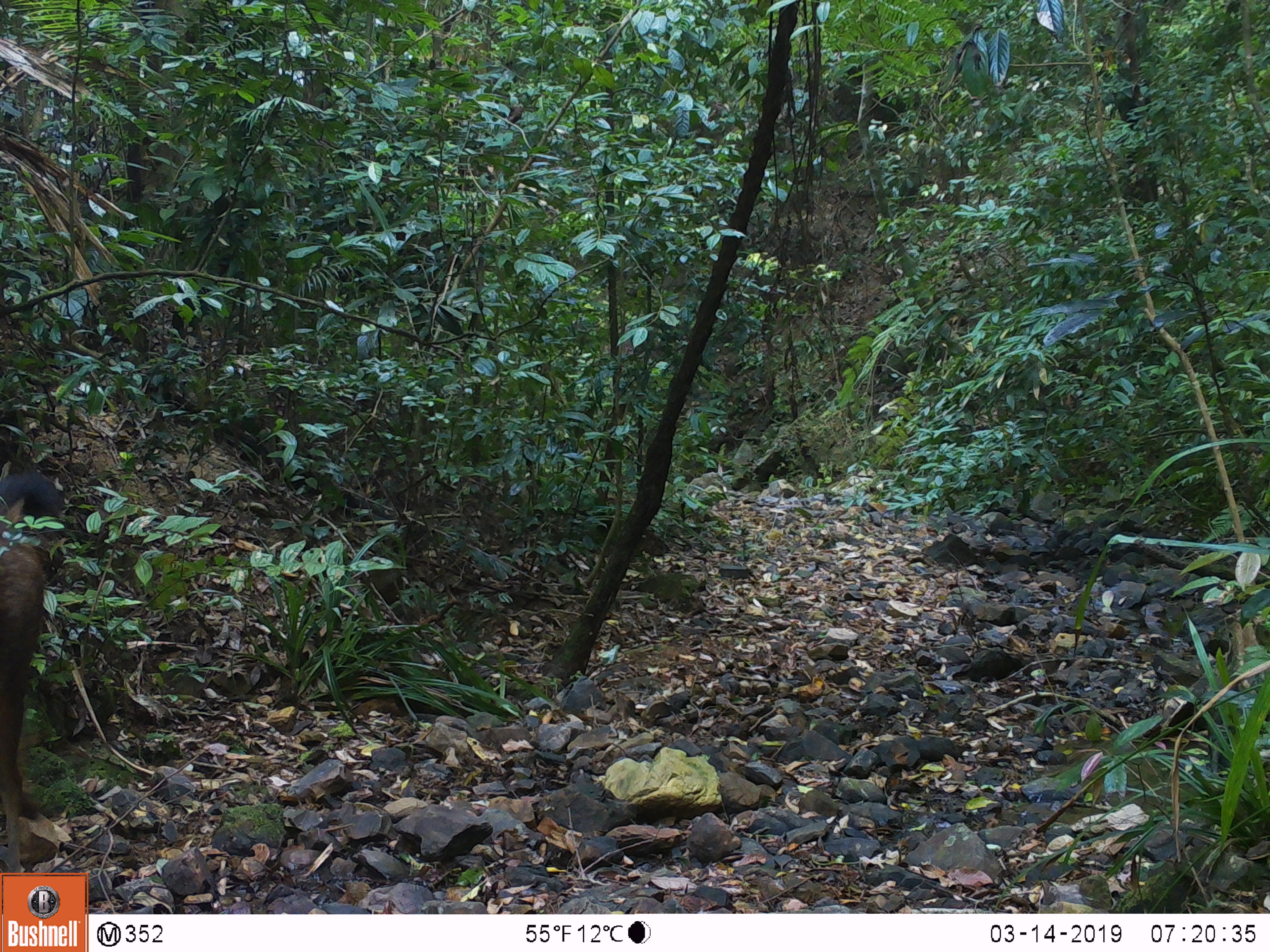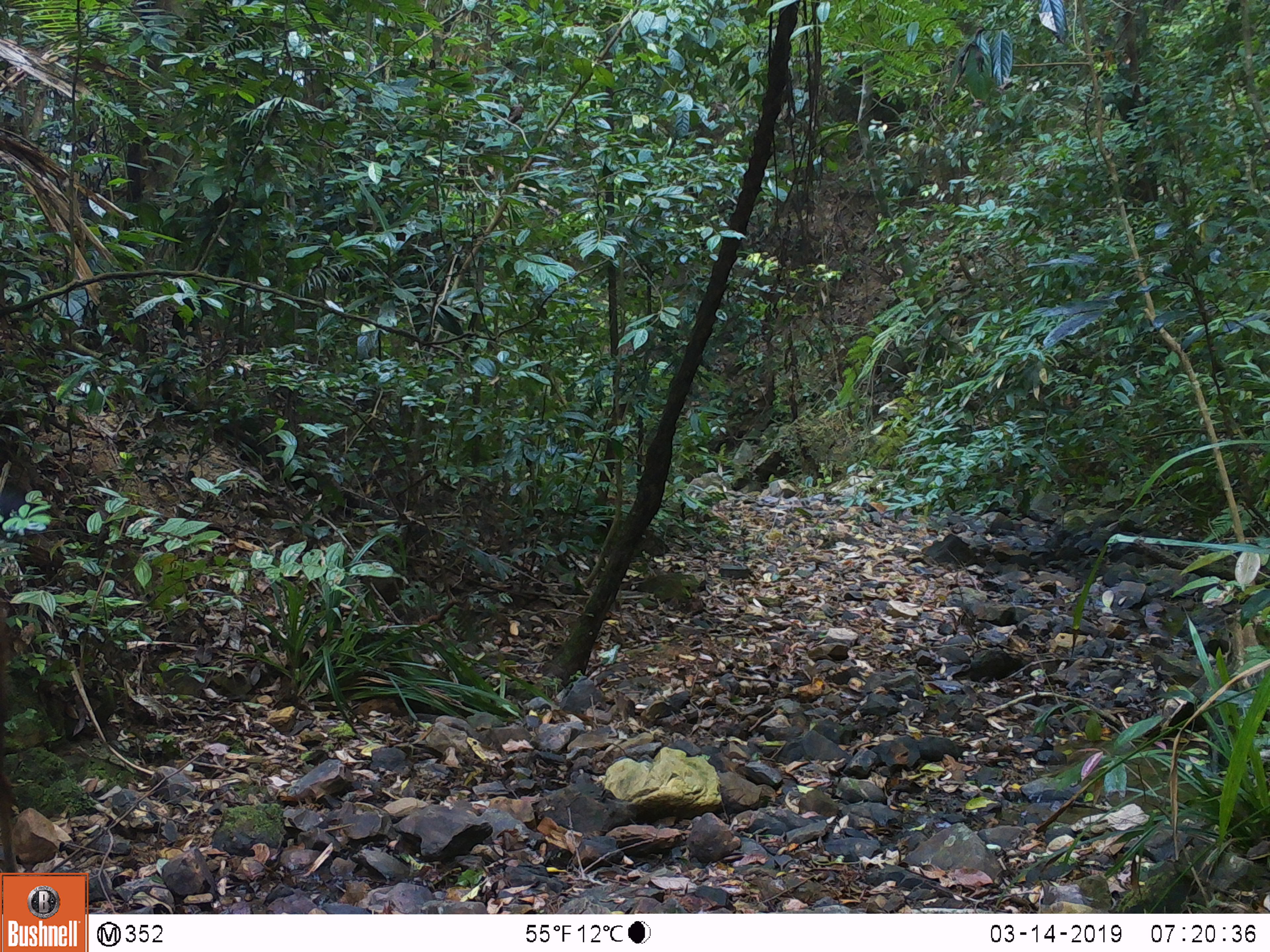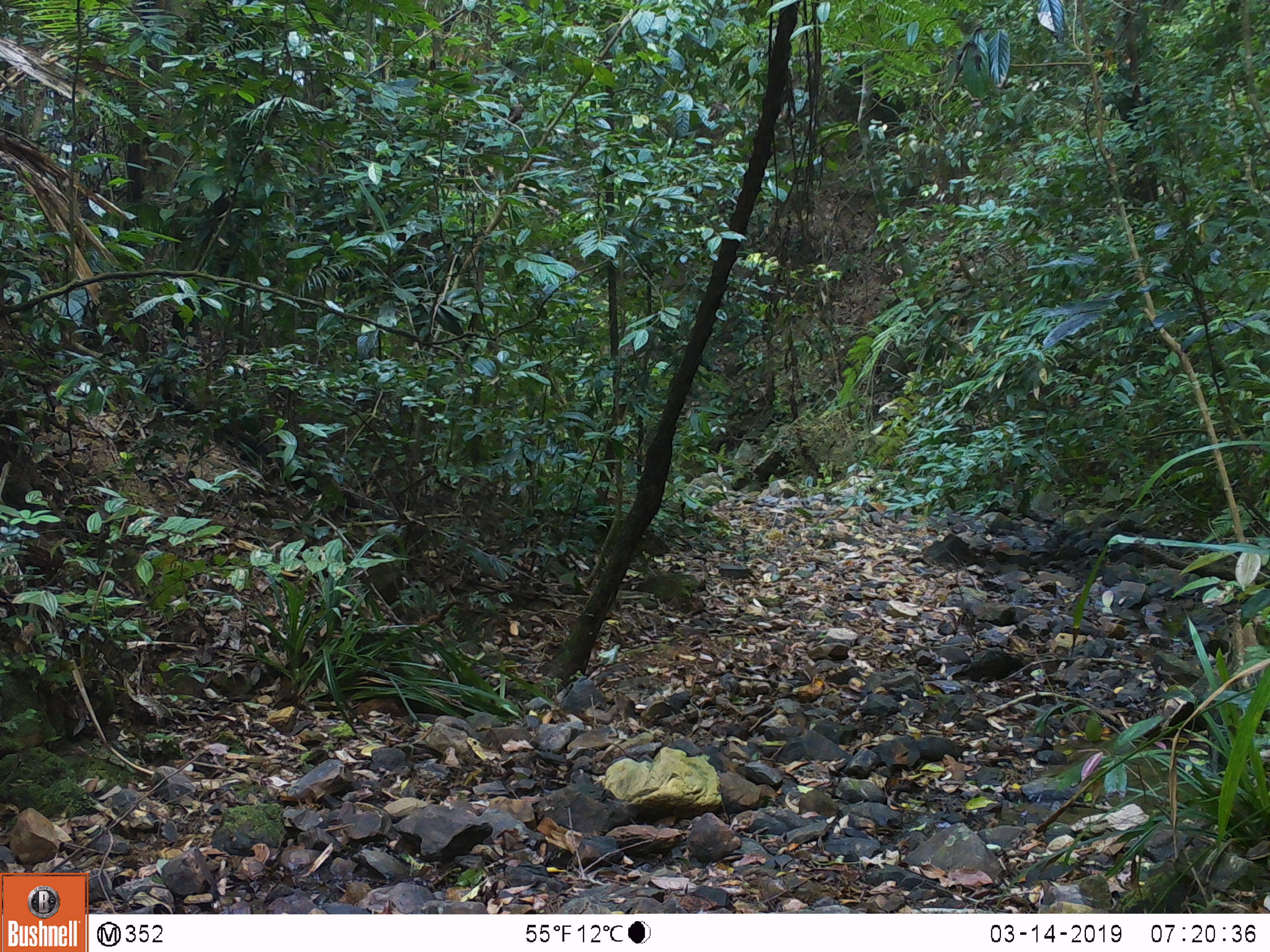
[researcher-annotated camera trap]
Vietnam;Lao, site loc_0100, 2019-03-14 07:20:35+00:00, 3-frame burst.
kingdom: Animalia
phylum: Chordata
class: Mammalia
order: Artiodactyla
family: Cervidae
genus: Rusa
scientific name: Rusa unicolor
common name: sambar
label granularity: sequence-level